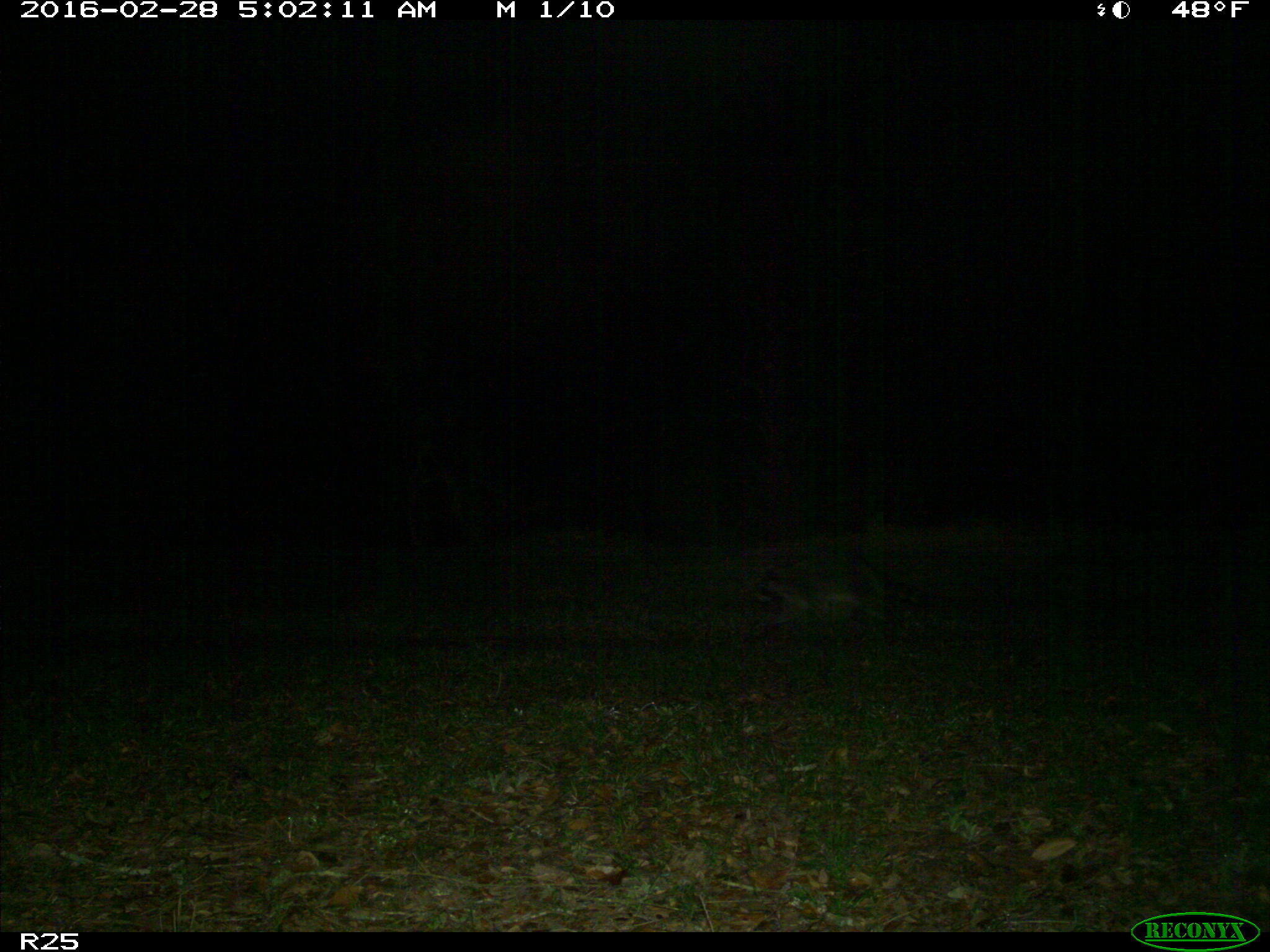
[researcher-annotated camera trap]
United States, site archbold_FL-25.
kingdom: Animalia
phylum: Chordata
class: Mammalia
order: Carnivora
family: Procyonidae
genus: Procyon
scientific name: Procyon lotor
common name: common raccoon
Procyon lotor (common raccoon).